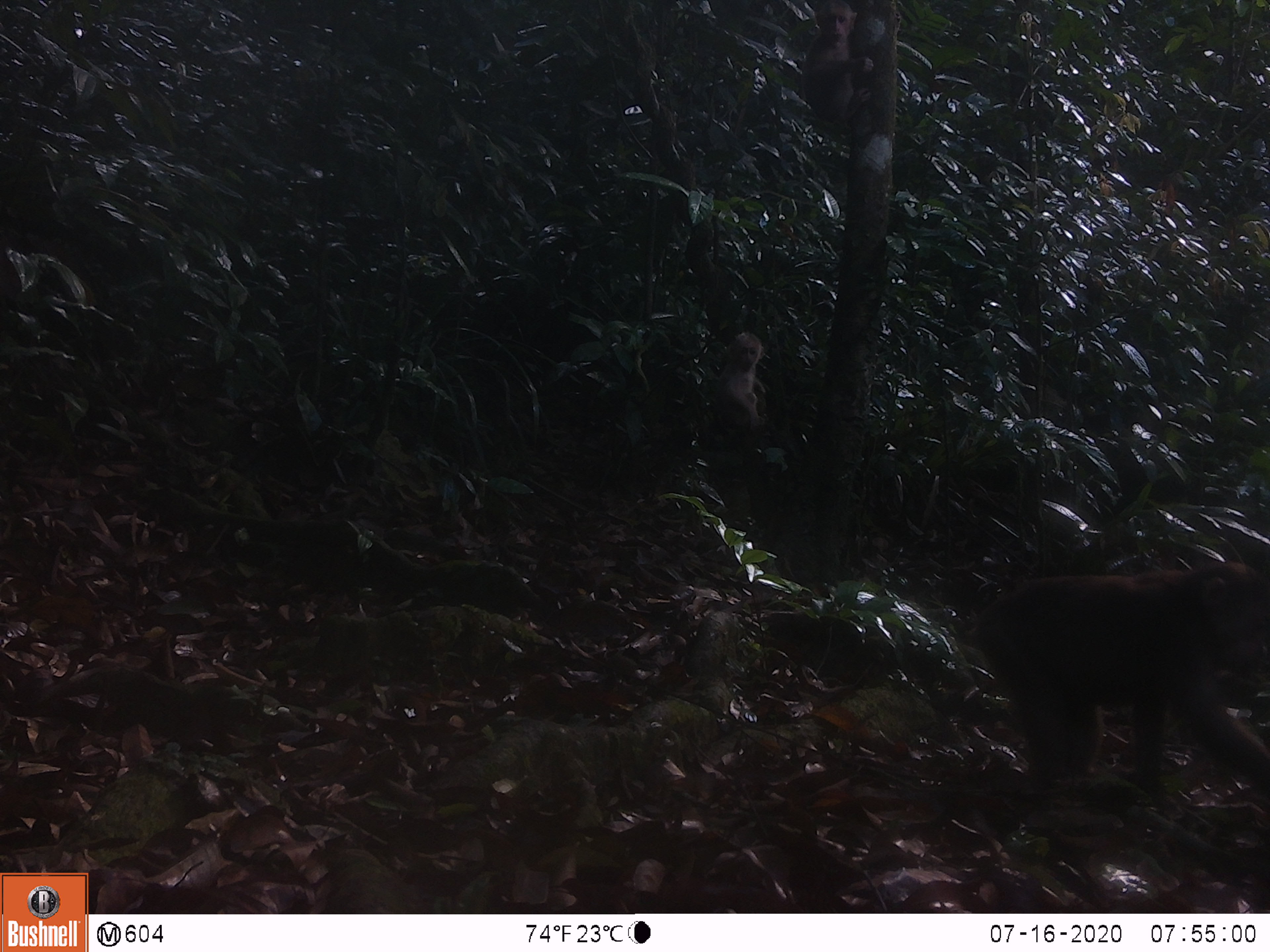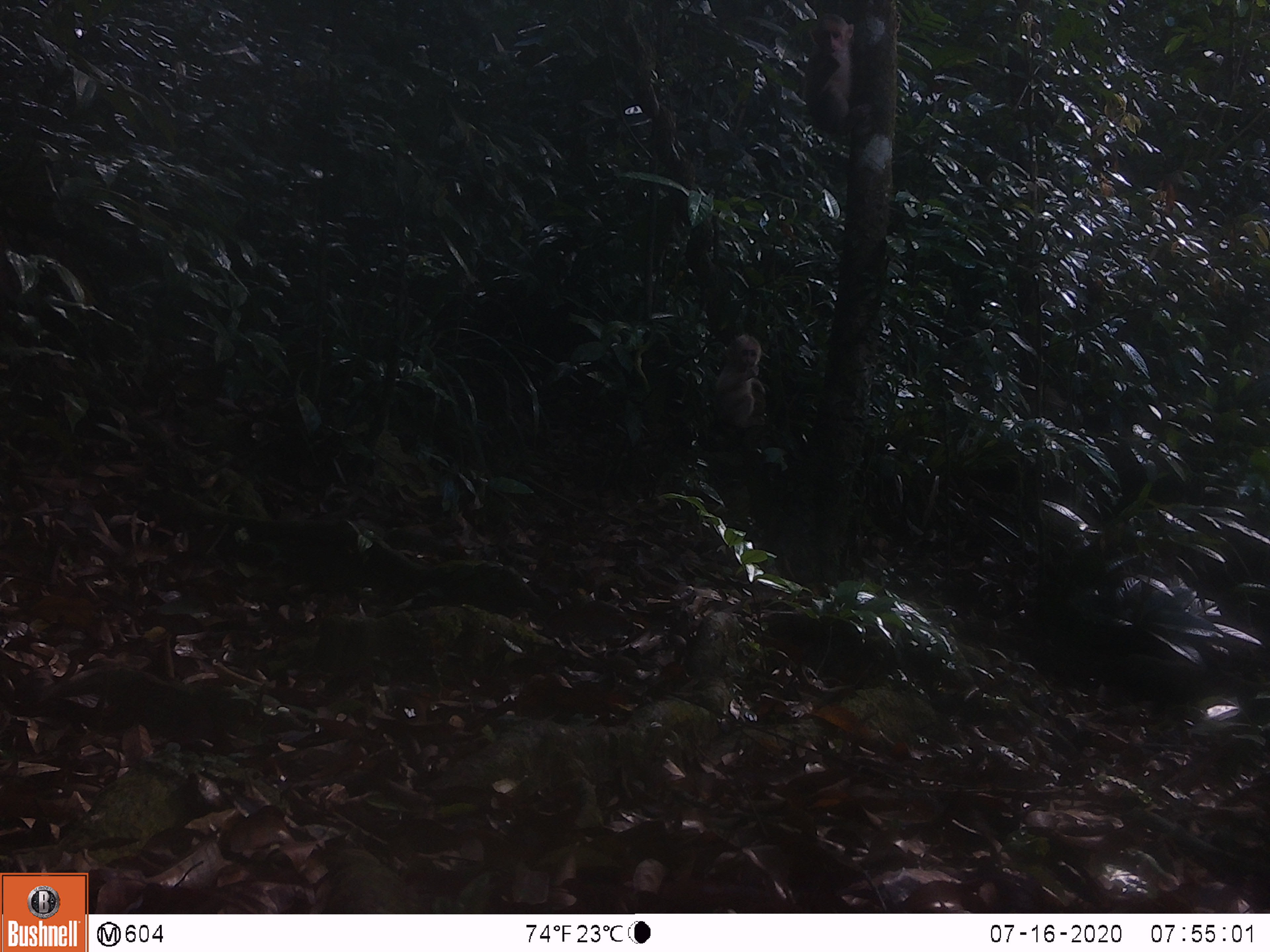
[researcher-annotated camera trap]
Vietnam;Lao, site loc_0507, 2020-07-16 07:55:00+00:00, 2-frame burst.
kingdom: Animalia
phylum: Chordata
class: Mammalia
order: Primates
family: Cercopithecidae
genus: Macaca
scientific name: Macaca arctoides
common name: stump-tailed macaque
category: stump tailed macaque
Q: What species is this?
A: Stump tailed macaque (stump-tailed macaque) (Macaca arctoides).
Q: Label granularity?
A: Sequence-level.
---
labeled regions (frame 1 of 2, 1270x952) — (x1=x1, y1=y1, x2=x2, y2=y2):
stump tailed macaque: (x1=970, y1=562, x2=1270, y2=808); (x1=802, y1=0, x2=874, y2=123); (x1=715, y1=332, x2=765, y2=430)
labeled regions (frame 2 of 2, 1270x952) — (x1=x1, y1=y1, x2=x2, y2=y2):
stump tailed macaque: (x1=806, y1=13, x2=876, y2=135); (x1=715, y1=334, x2=766, y2=428)